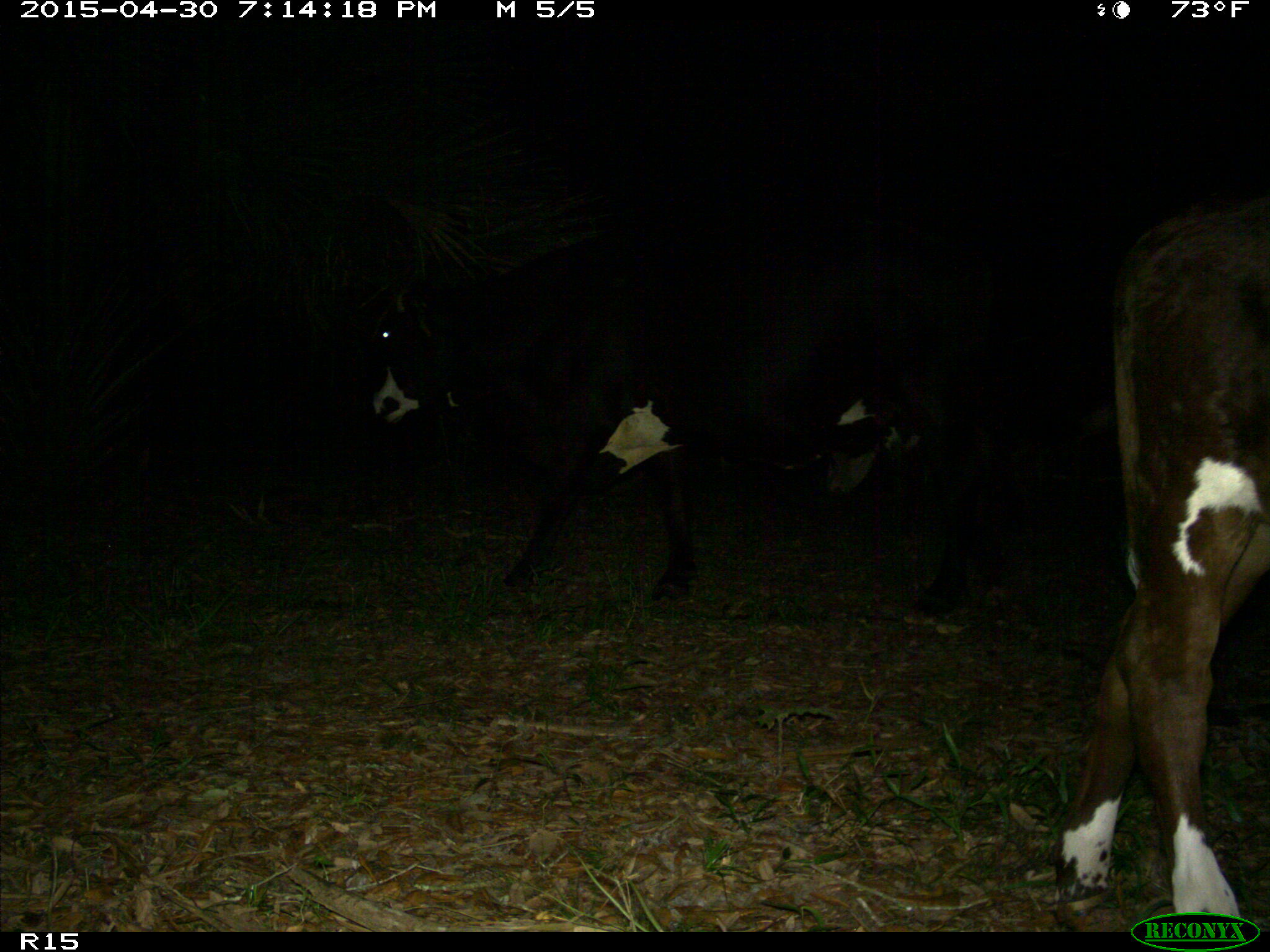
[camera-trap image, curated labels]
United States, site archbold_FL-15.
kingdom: Animalia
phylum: Chordata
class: Mammalia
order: Artiodactyla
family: Bovidae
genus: Bos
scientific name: Bos taurus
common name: domestic cow